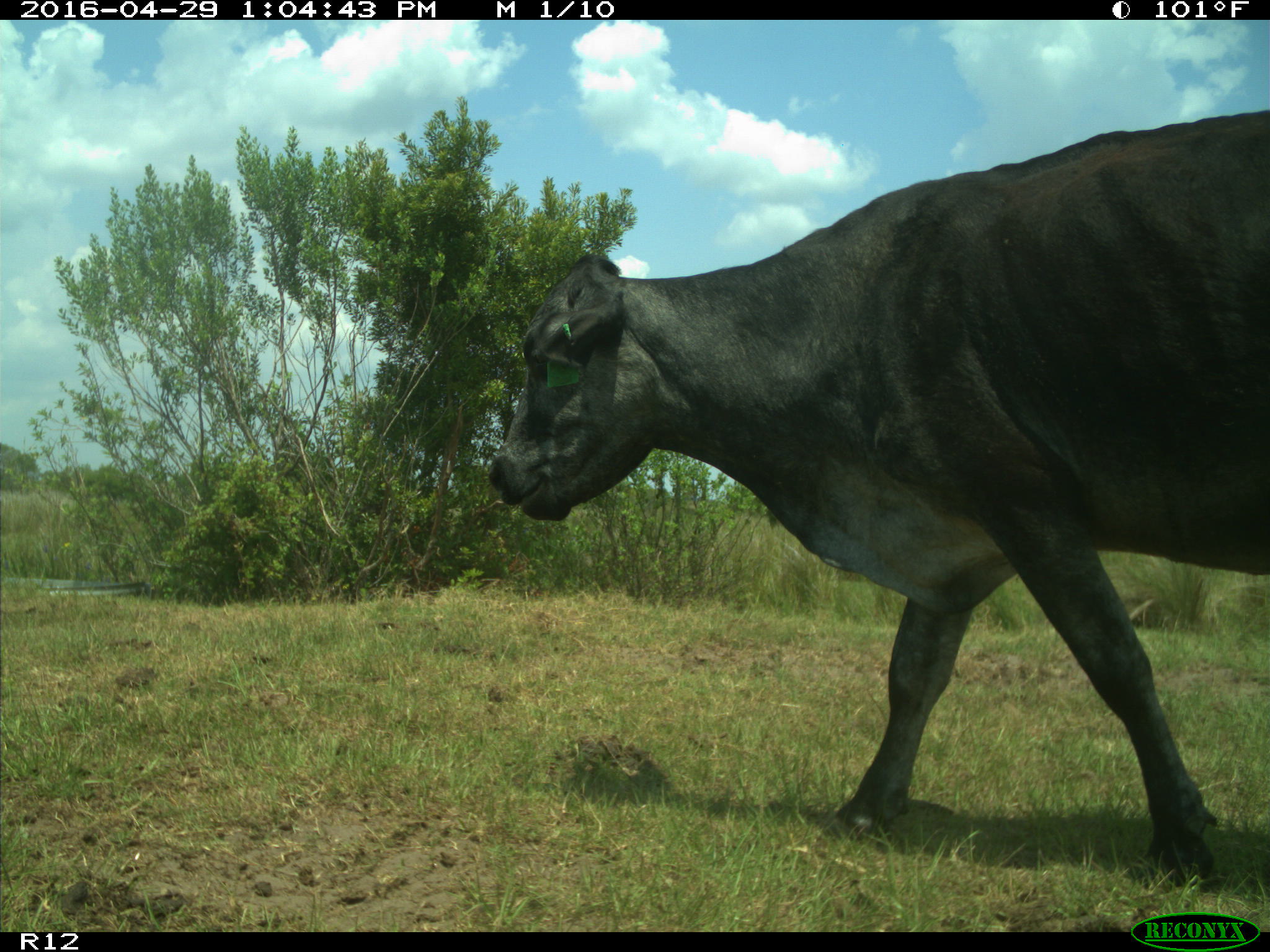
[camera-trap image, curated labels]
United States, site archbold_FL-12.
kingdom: Animalia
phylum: Chordata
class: Mammalia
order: Artiodactyla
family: Bovidae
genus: Bos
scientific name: Bos taurus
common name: domestic cow